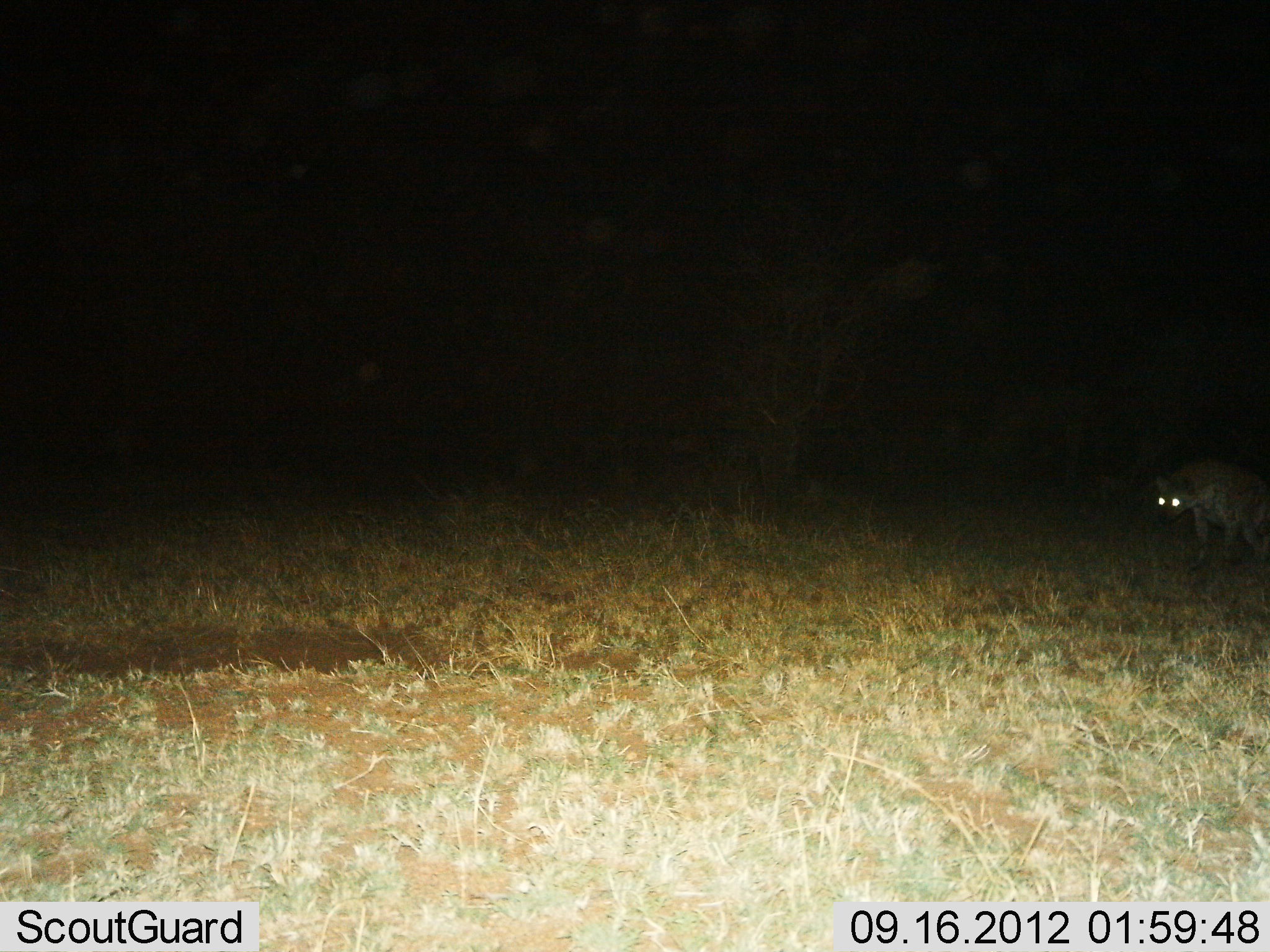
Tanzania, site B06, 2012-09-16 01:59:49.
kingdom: Animalia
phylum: Chordata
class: Mammalia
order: Carnivora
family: Hyaenidae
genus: Crocuta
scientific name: Crocuta crocuta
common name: spotted hyena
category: hyenaspotted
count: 1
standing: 60%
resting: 0%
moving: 50%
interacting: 0%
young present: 0%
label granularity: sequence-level